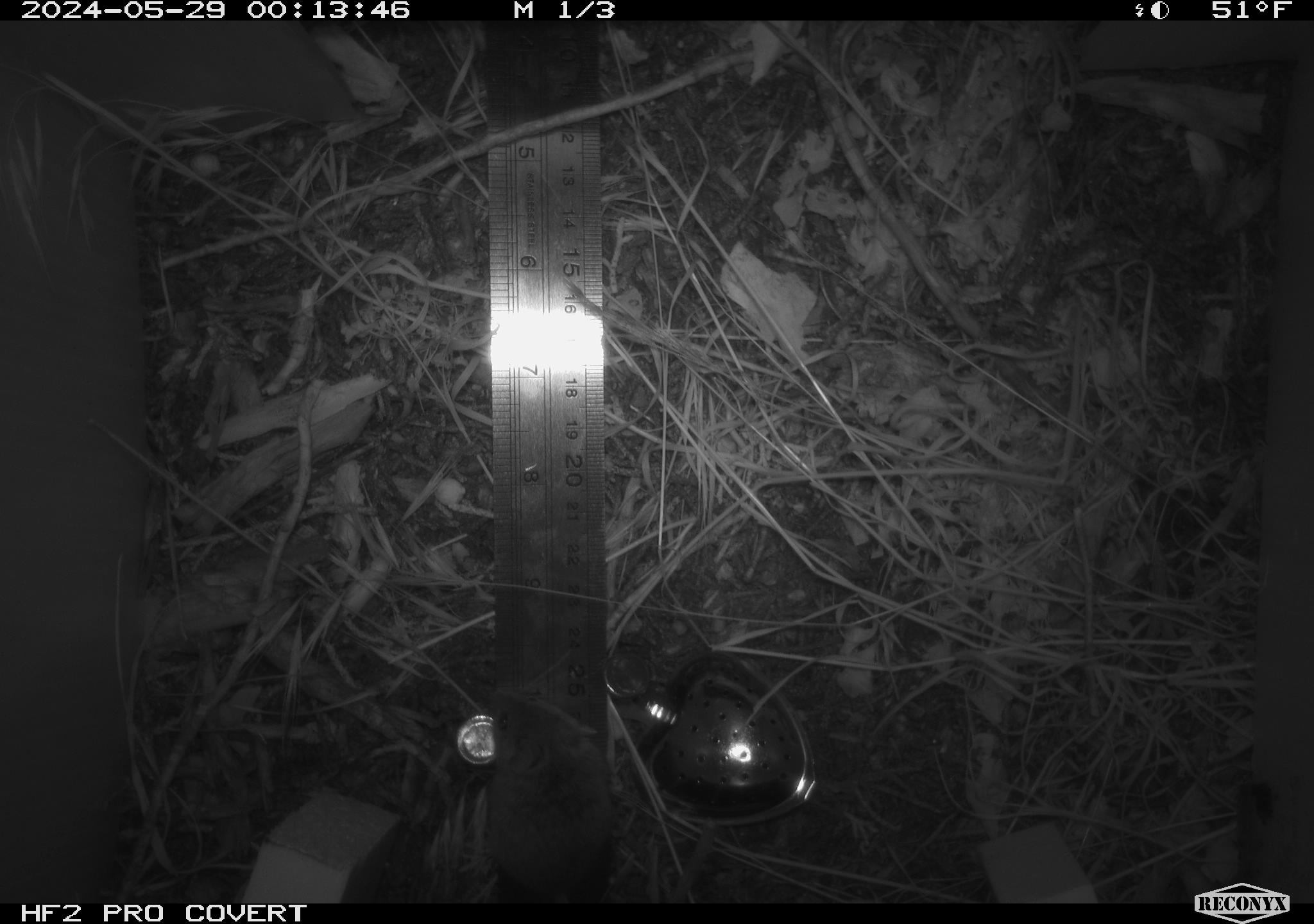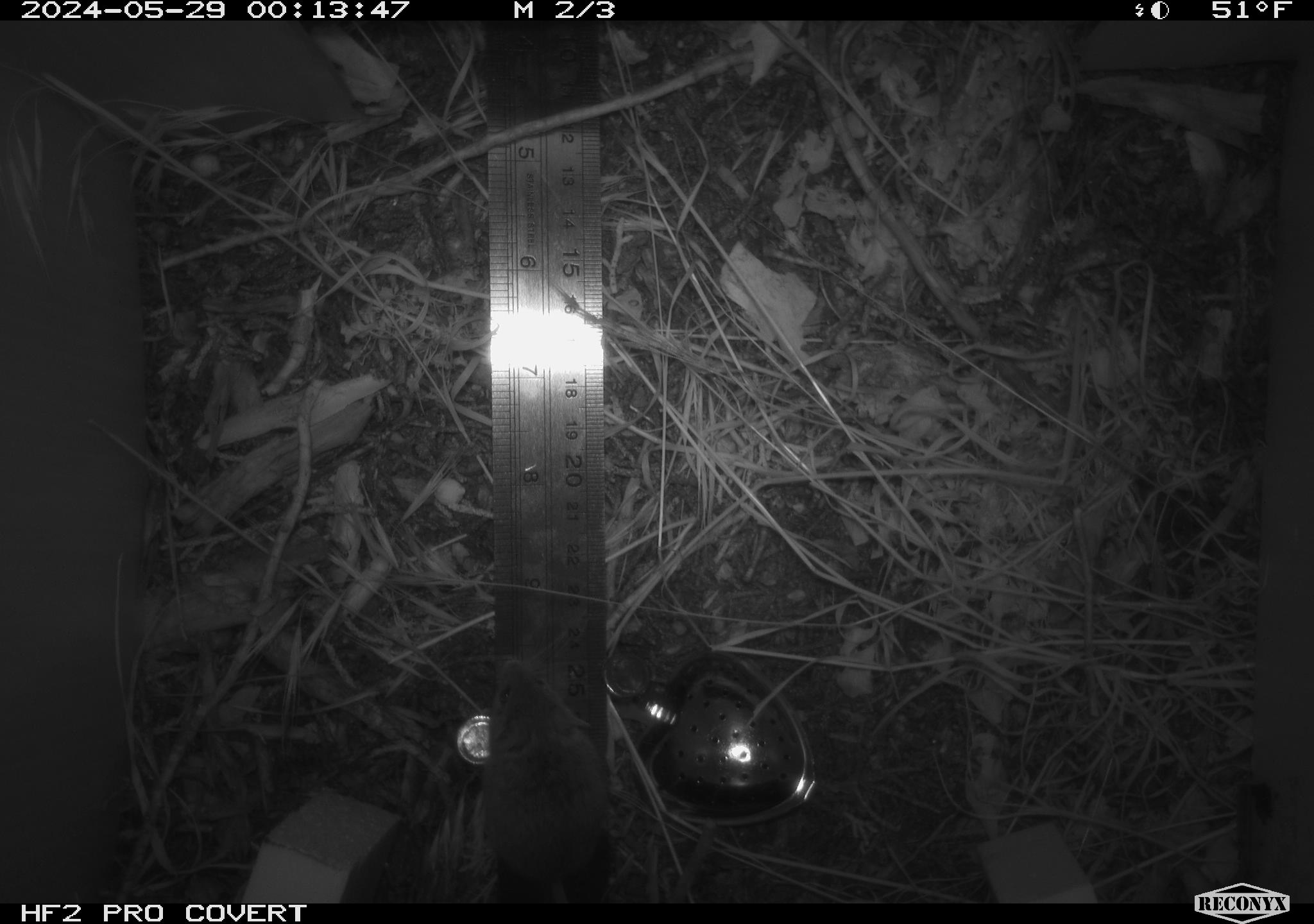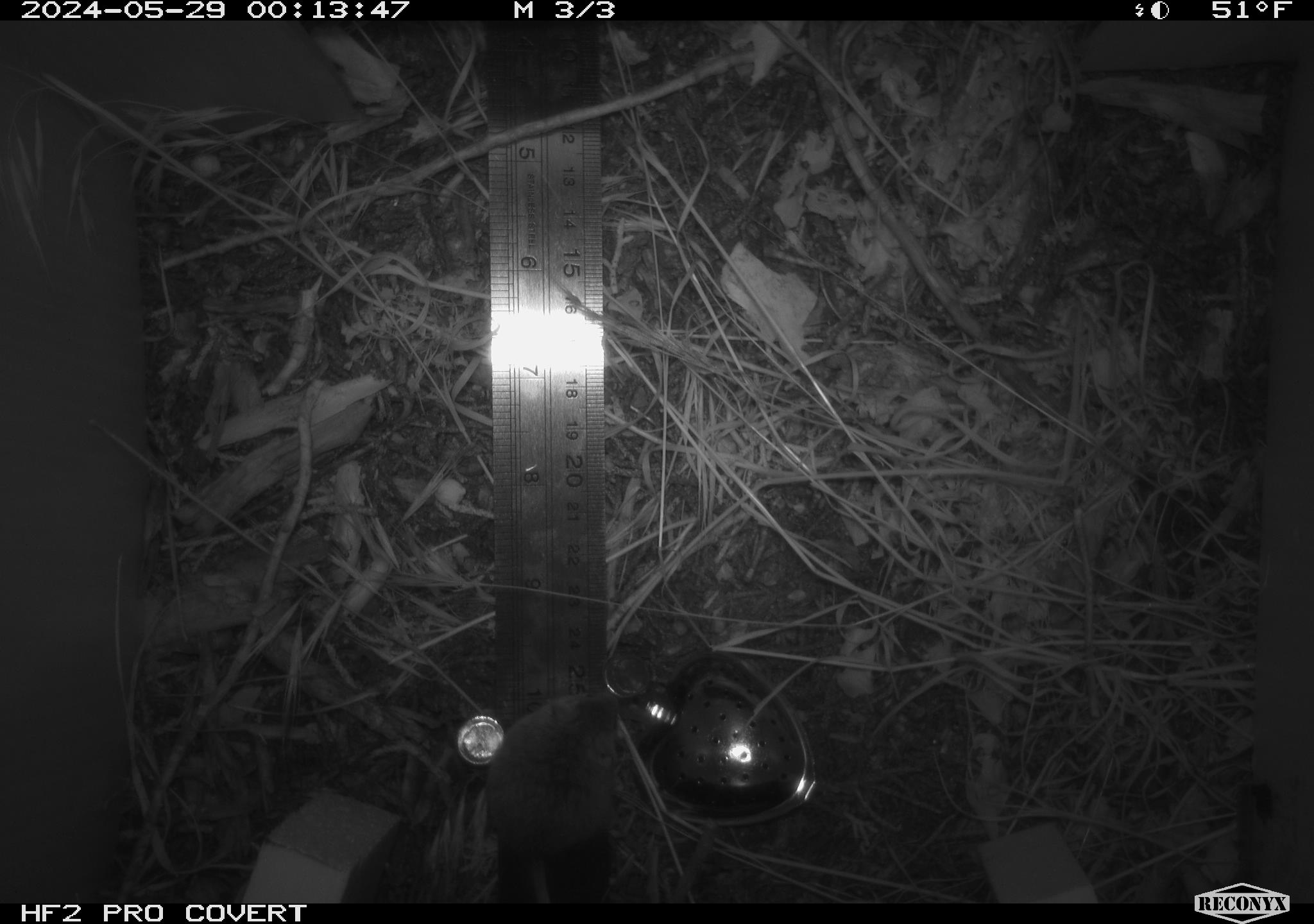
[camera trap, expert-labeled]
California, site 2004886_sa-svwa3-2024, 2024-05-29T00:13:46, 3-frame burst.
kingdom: Animalia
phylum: Chordata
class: Mammalia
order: Rodentia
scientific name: Rodentia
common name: mouse species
Mouse species (Rodentia).